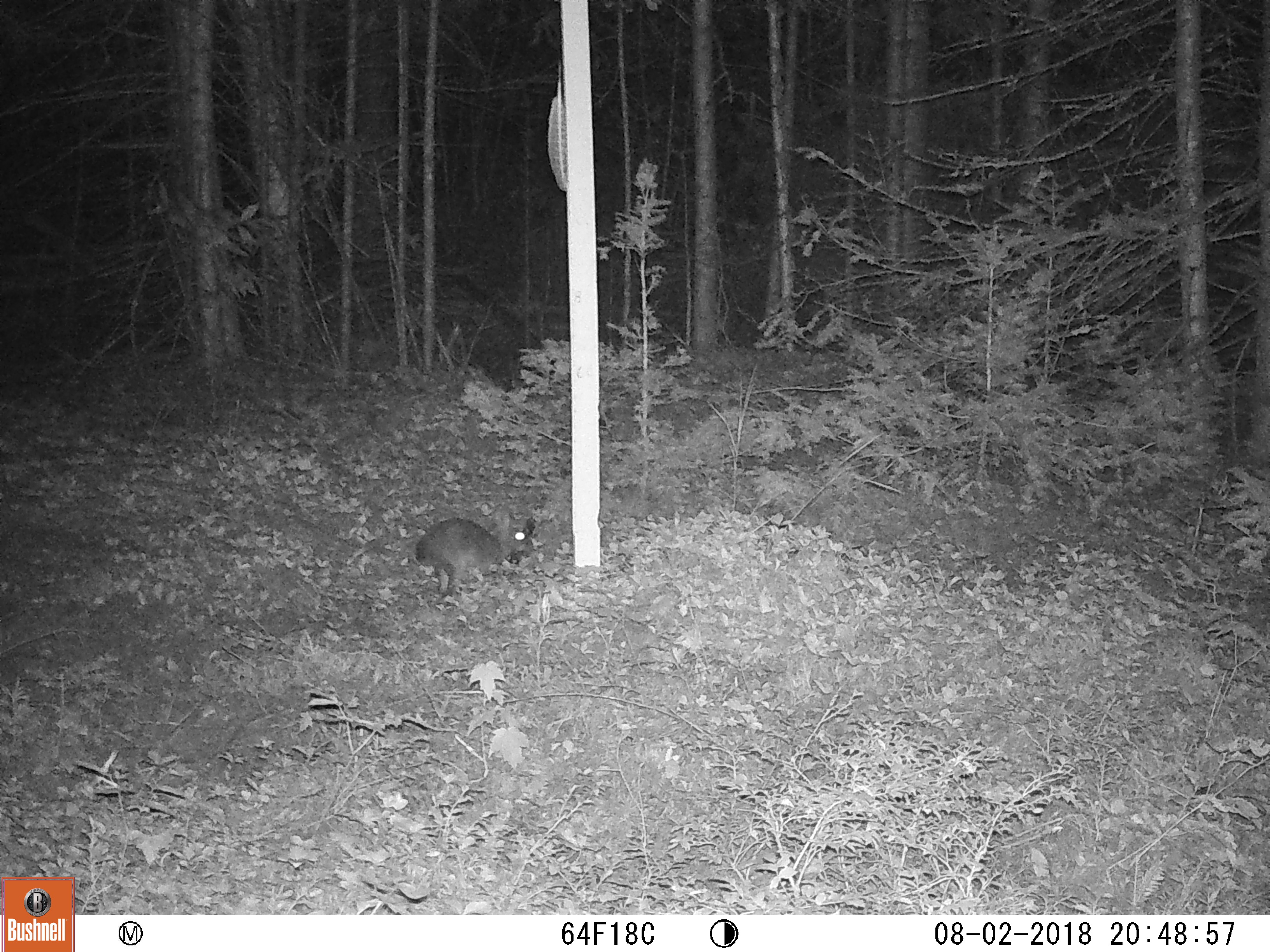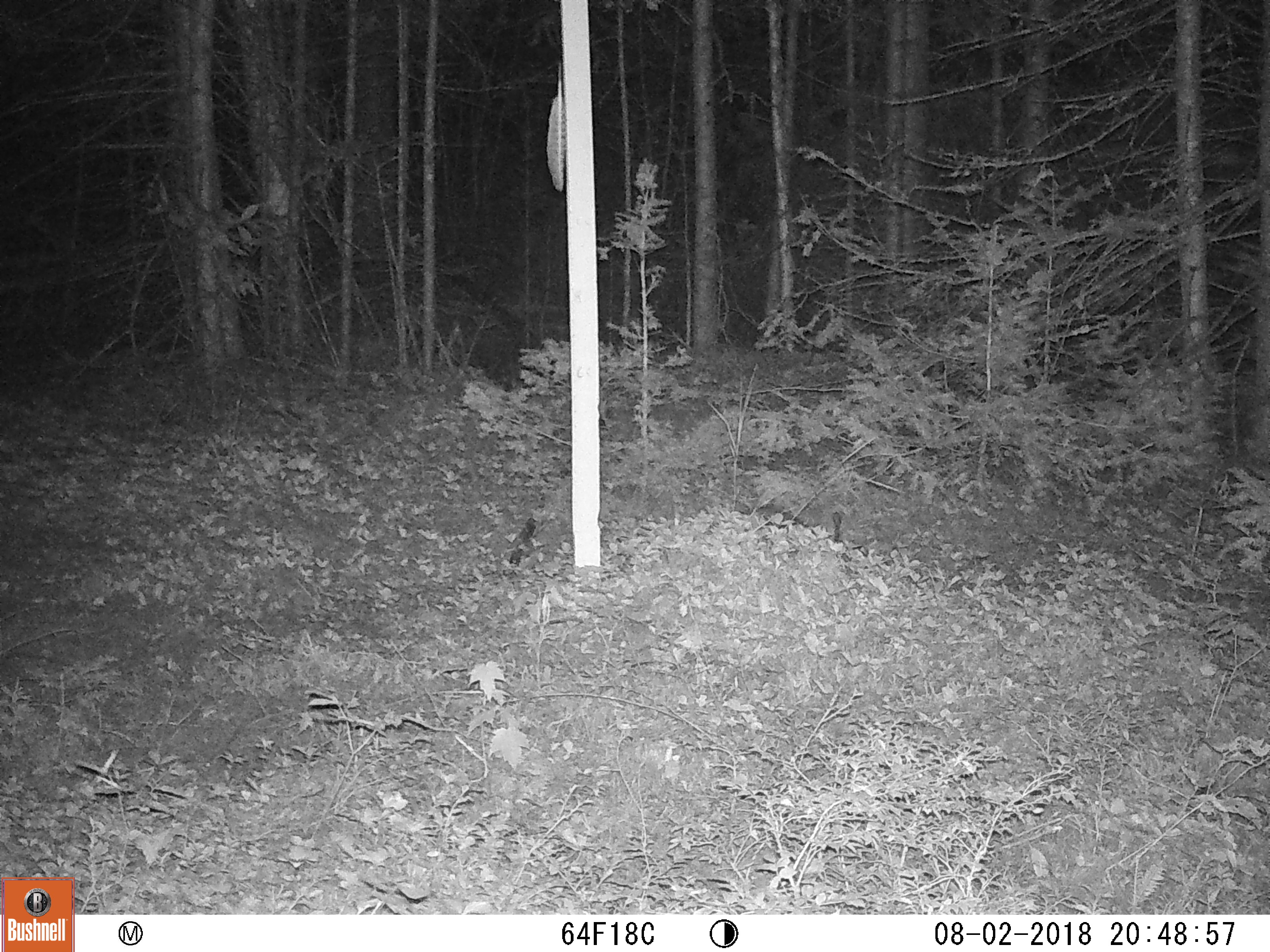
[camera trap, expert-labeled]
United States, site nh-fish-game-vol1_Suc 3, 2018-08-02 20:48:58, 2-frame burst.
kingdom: Animalia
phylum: Chordata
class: Mammalia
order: Lagomorpha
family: Leporidae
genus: Lepus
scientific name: Lepus americanus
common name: snowshoe hare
Snowshoe hare (Lepus americanus).